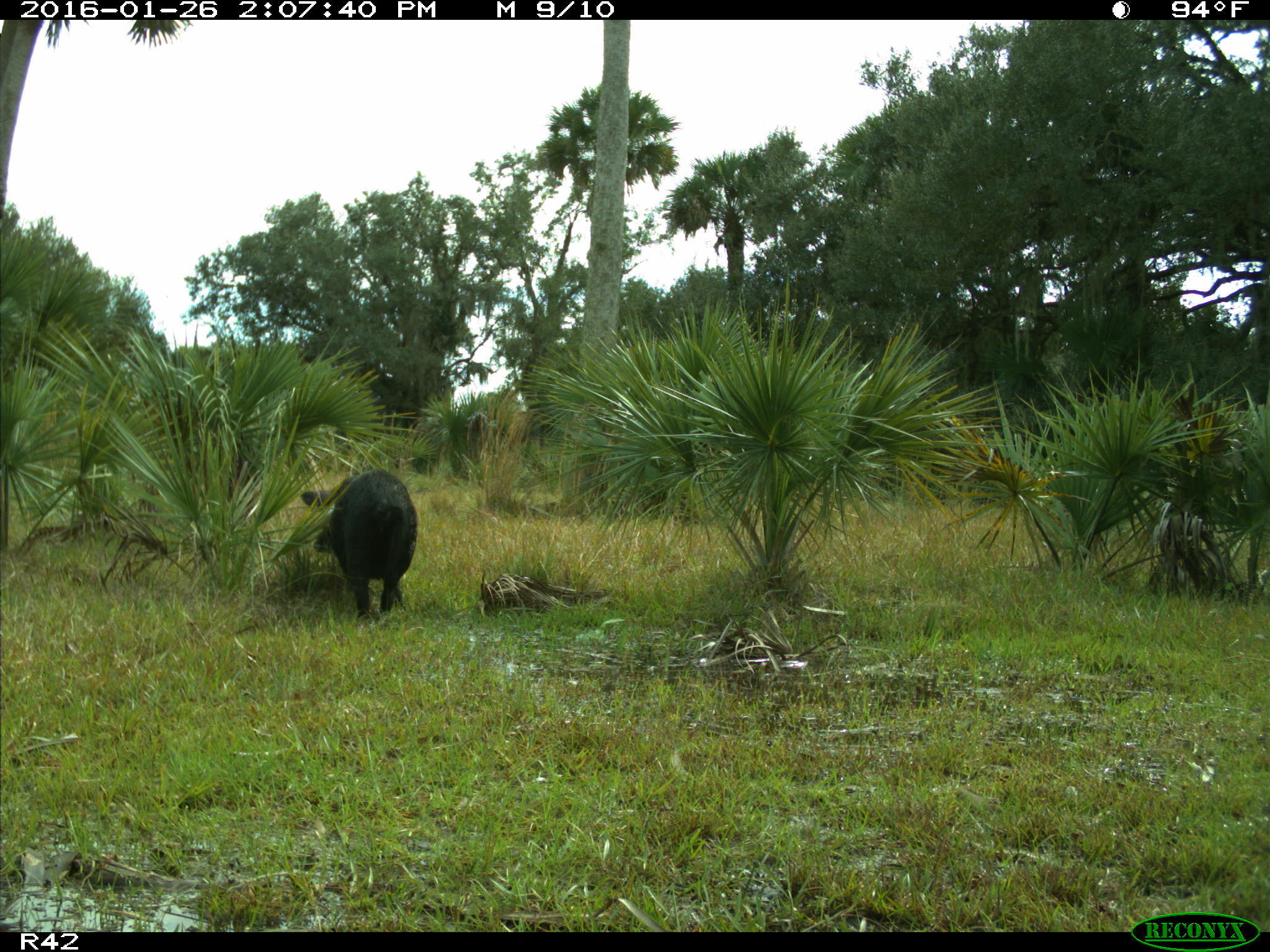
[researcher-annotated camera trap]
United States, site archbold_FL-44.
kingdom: Animalia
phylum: Chordata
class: Mammalia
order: Artiodactyla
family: Suidae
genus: Sus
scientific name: Sus scrofa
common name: wild boar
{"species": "Sus scrofa (wild boar)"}